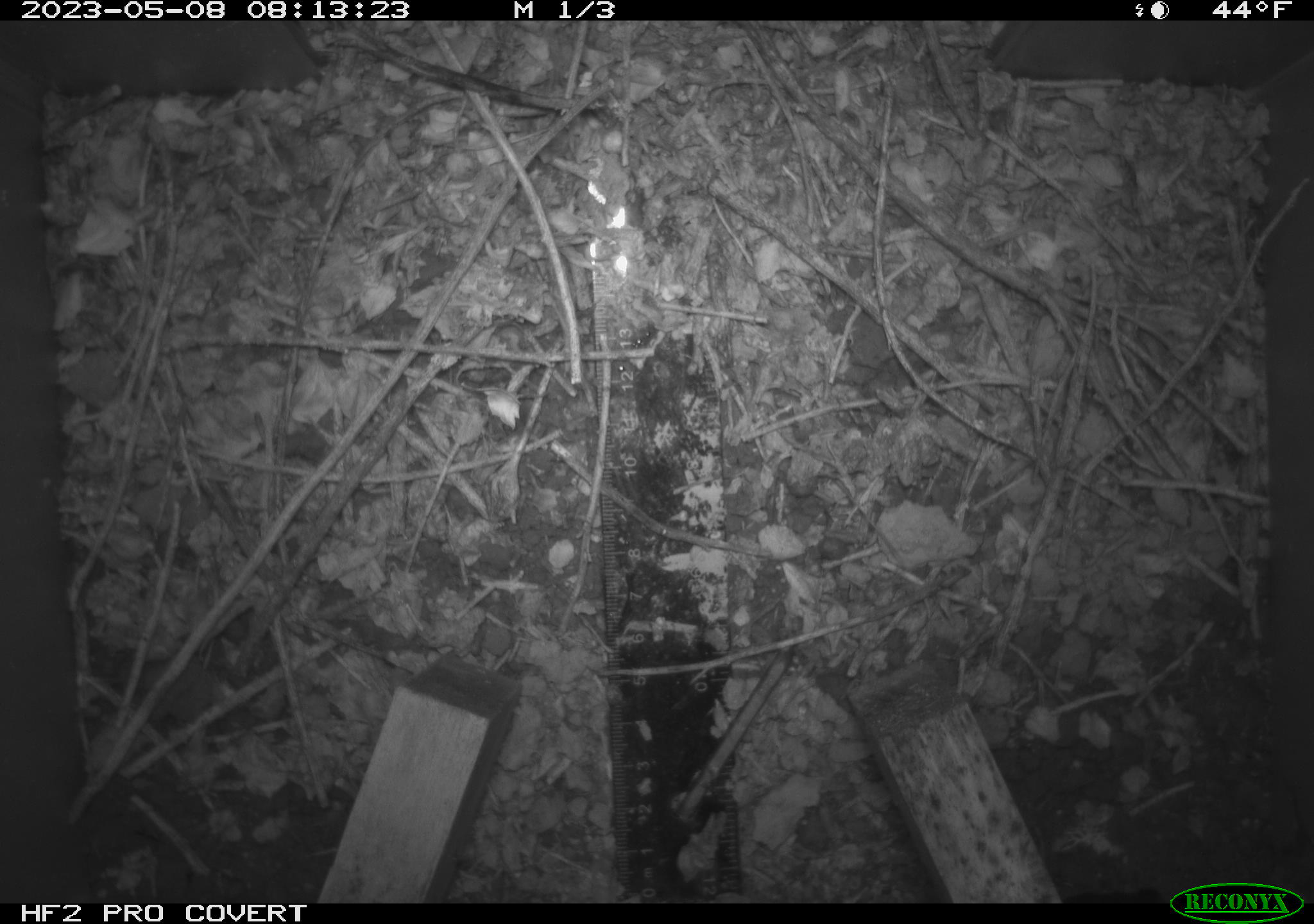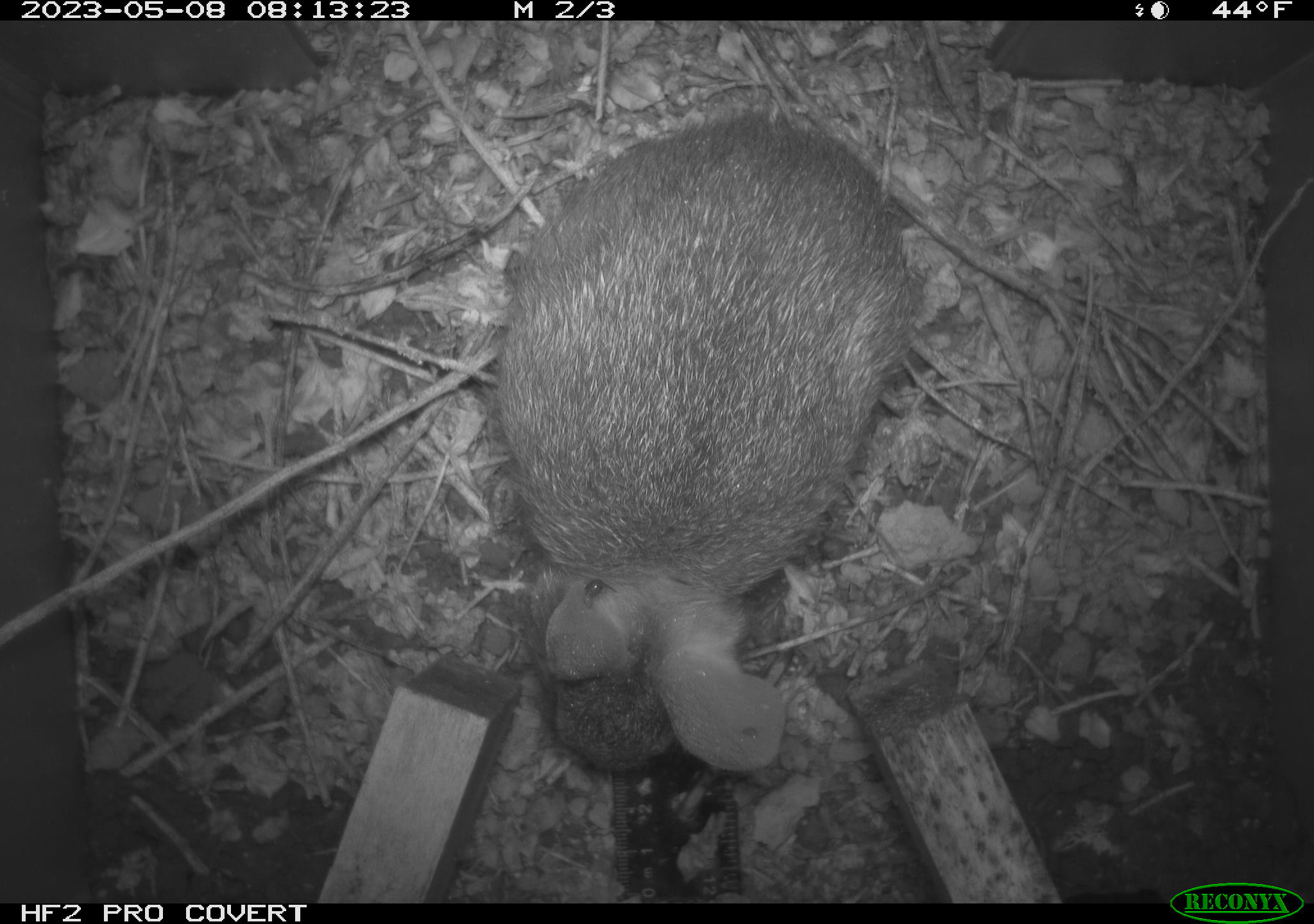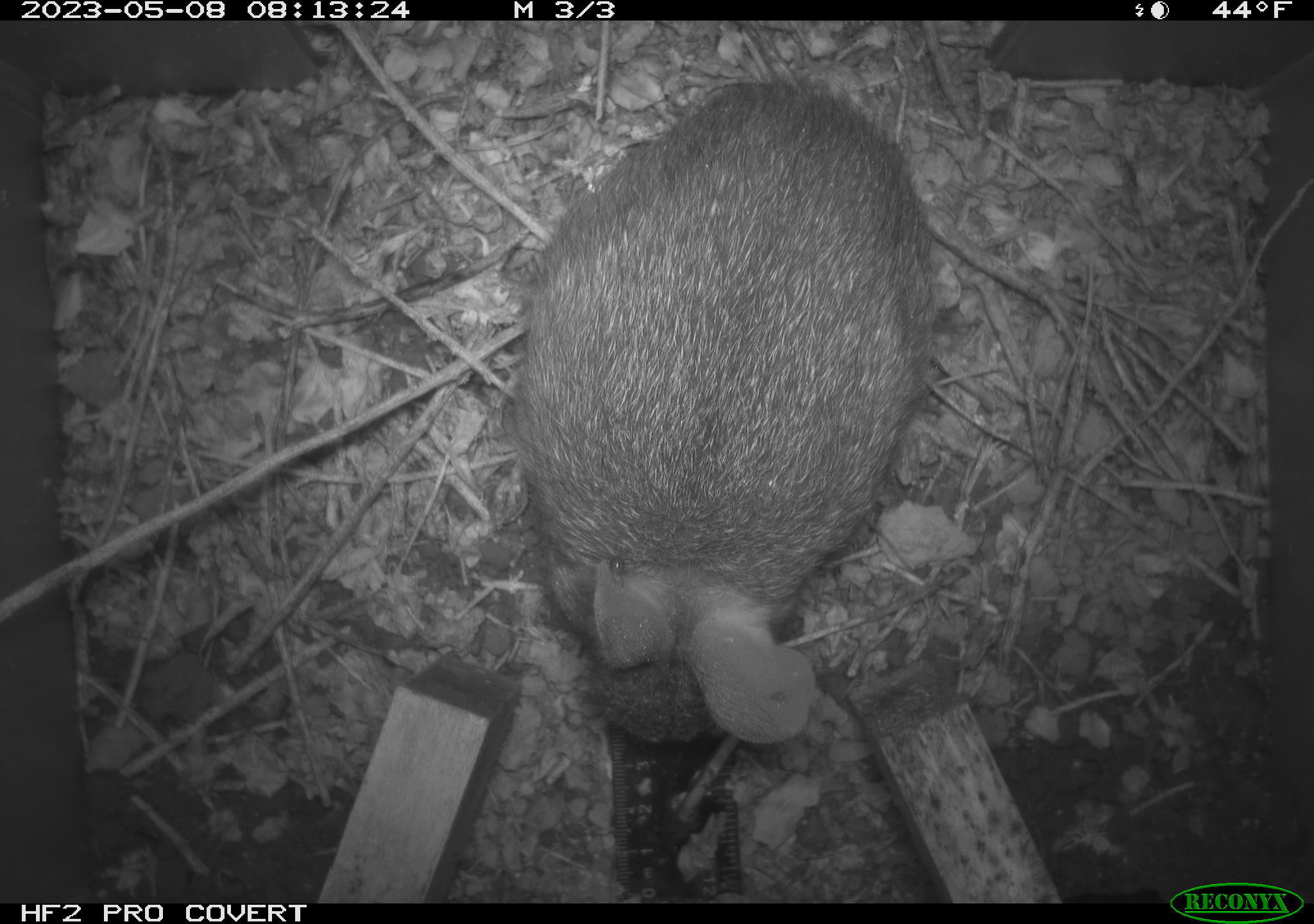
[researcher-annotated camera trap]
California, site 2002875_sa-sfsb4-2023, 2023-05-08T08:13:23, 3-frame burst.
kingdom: Animalia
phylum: Chordata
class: Mammalia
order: Lagomorpha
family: Leporidae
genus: Sylvilagus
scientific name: Sylvilagus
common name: cottontail rabbits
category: sylvilagus species